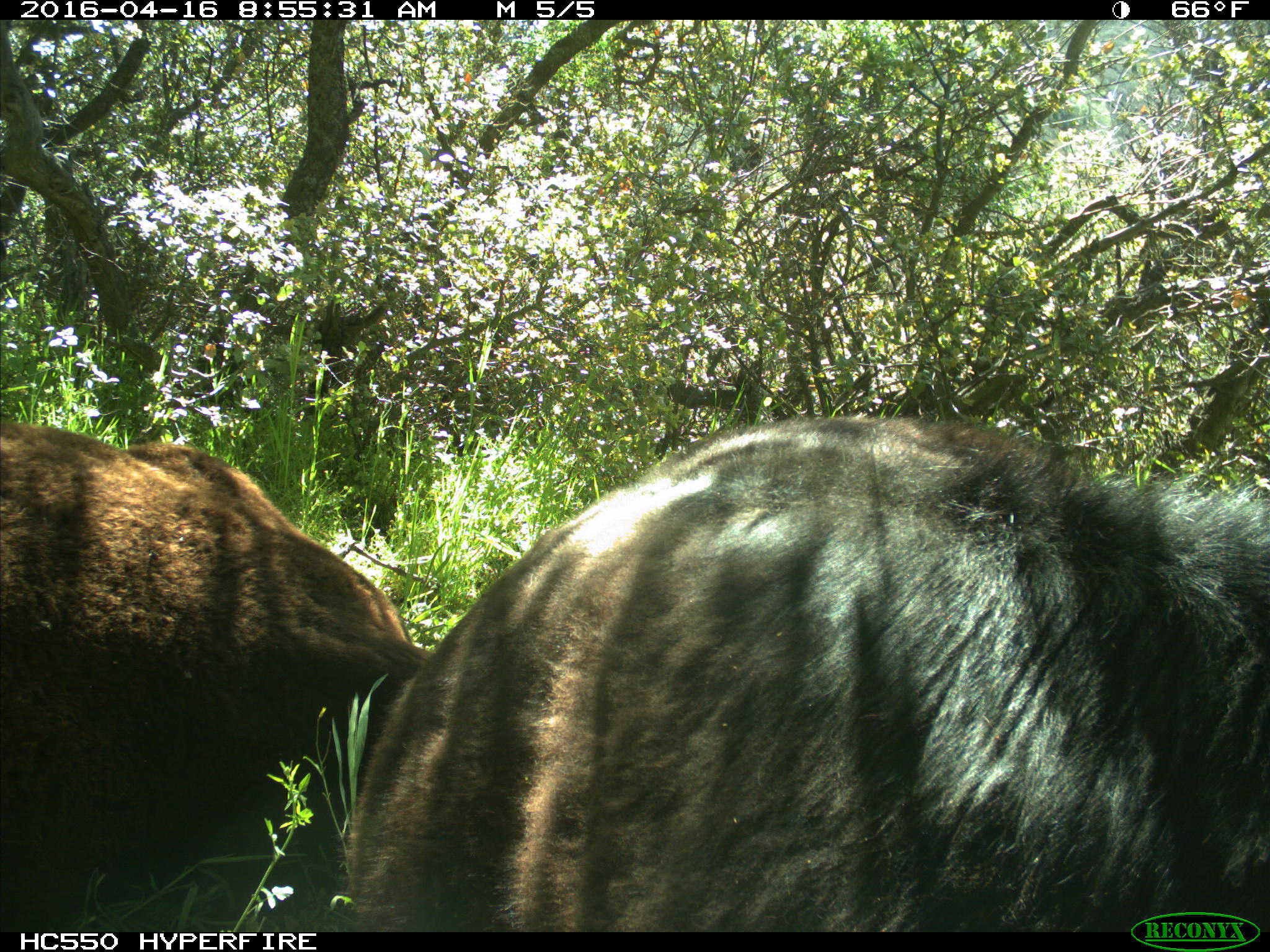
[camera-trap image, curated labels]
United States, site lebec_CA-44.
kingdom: Animalia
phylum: Chordata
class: Mammalia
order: Artiodactyla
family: Bovidae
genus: Bos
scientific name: Bos taurus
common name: domestic cow